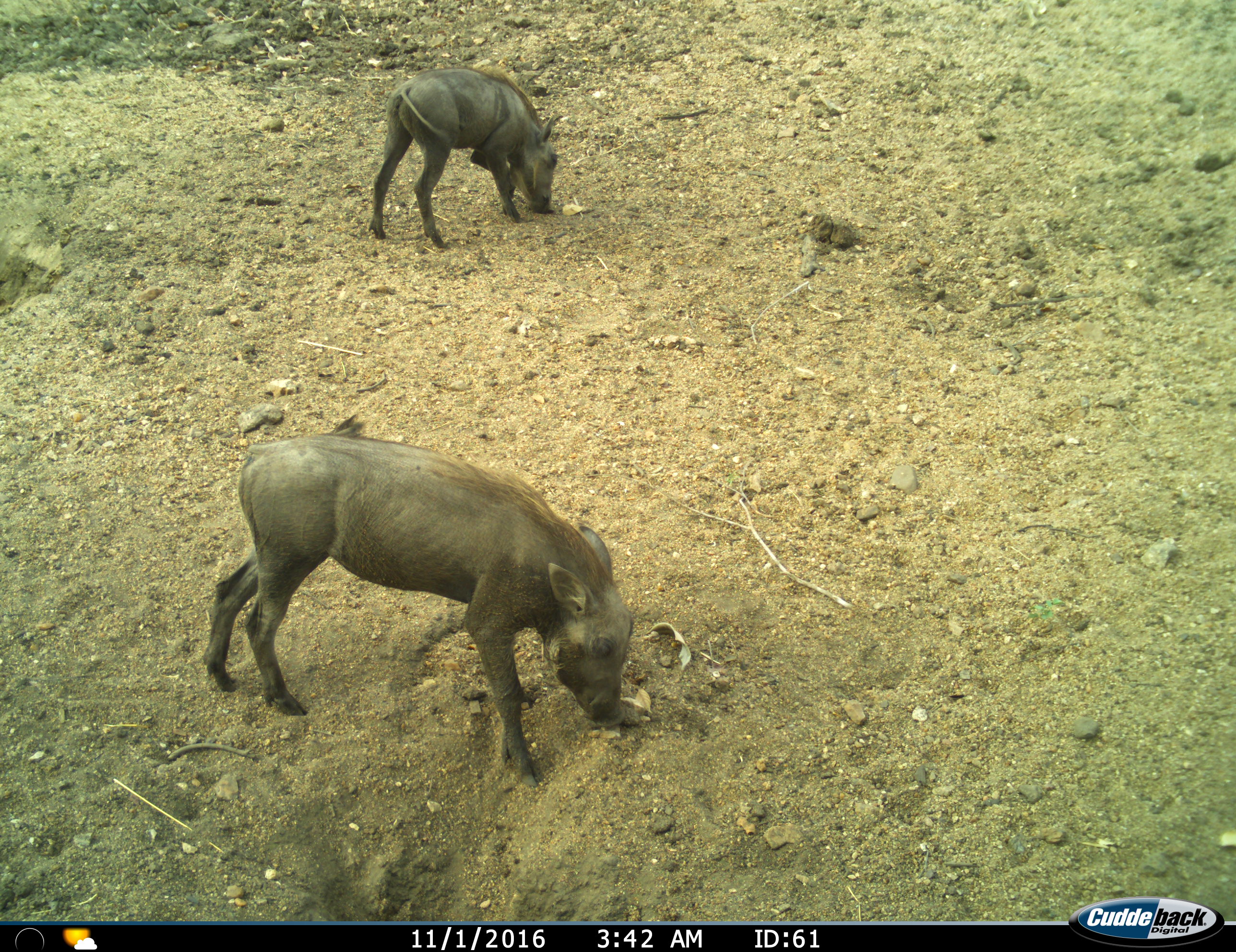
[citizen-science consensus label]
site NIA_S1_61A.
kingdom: Animalia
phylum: Chordata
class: Mammalia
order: Artiodactyla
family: Suidae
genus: Phacochoerus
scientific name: Phacochoerus africanus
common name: warthog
Warthog (Phacochoerus africanus), count 2. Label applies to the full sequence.